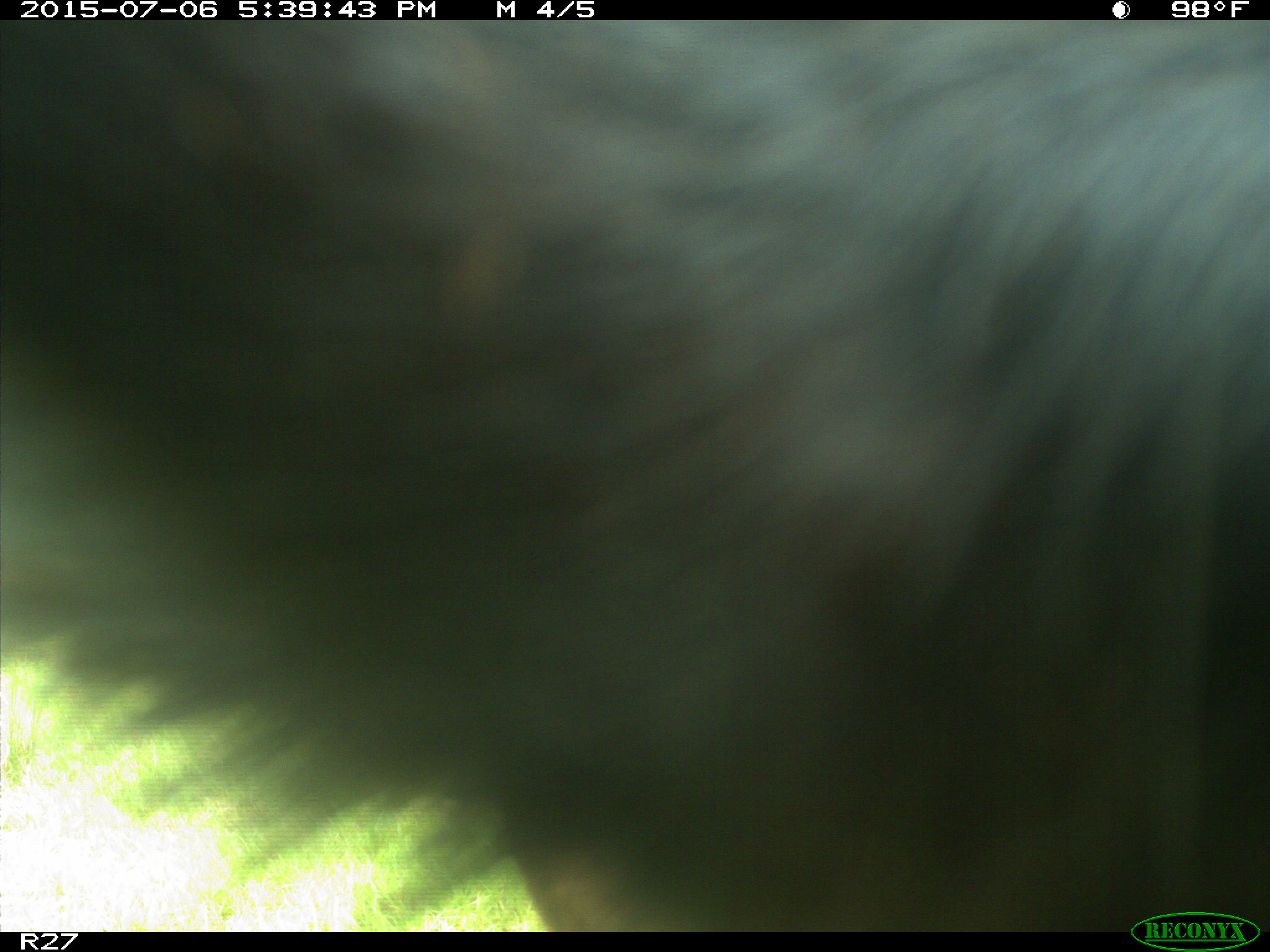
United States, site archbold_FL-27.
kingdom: Animalia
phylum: Chordata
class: Mammalia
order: Artiodactyla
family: Bovidae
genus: Bos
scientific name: Bos taurus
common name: domestic cow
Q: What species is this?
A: Bos taurus (domestic cow).